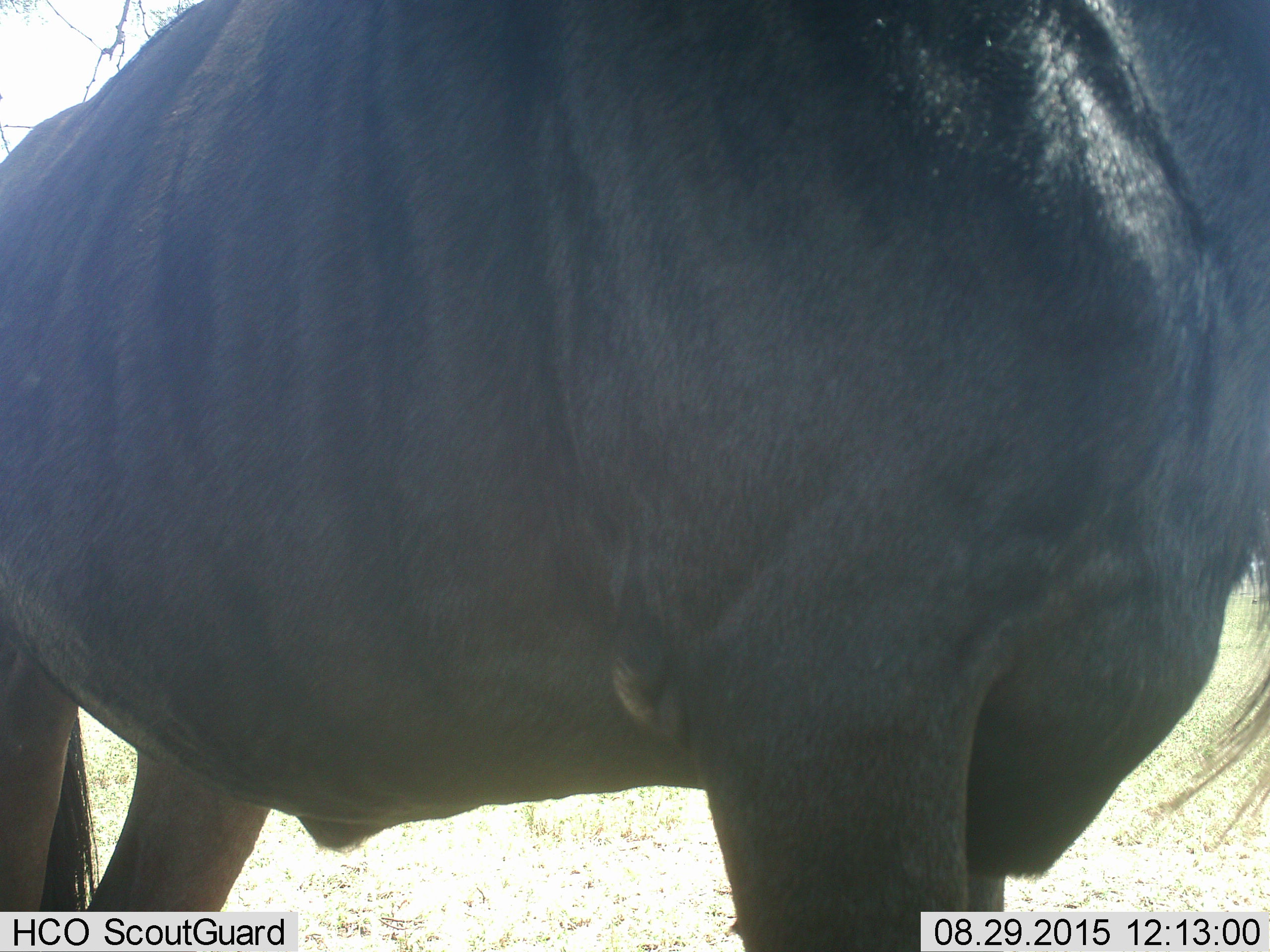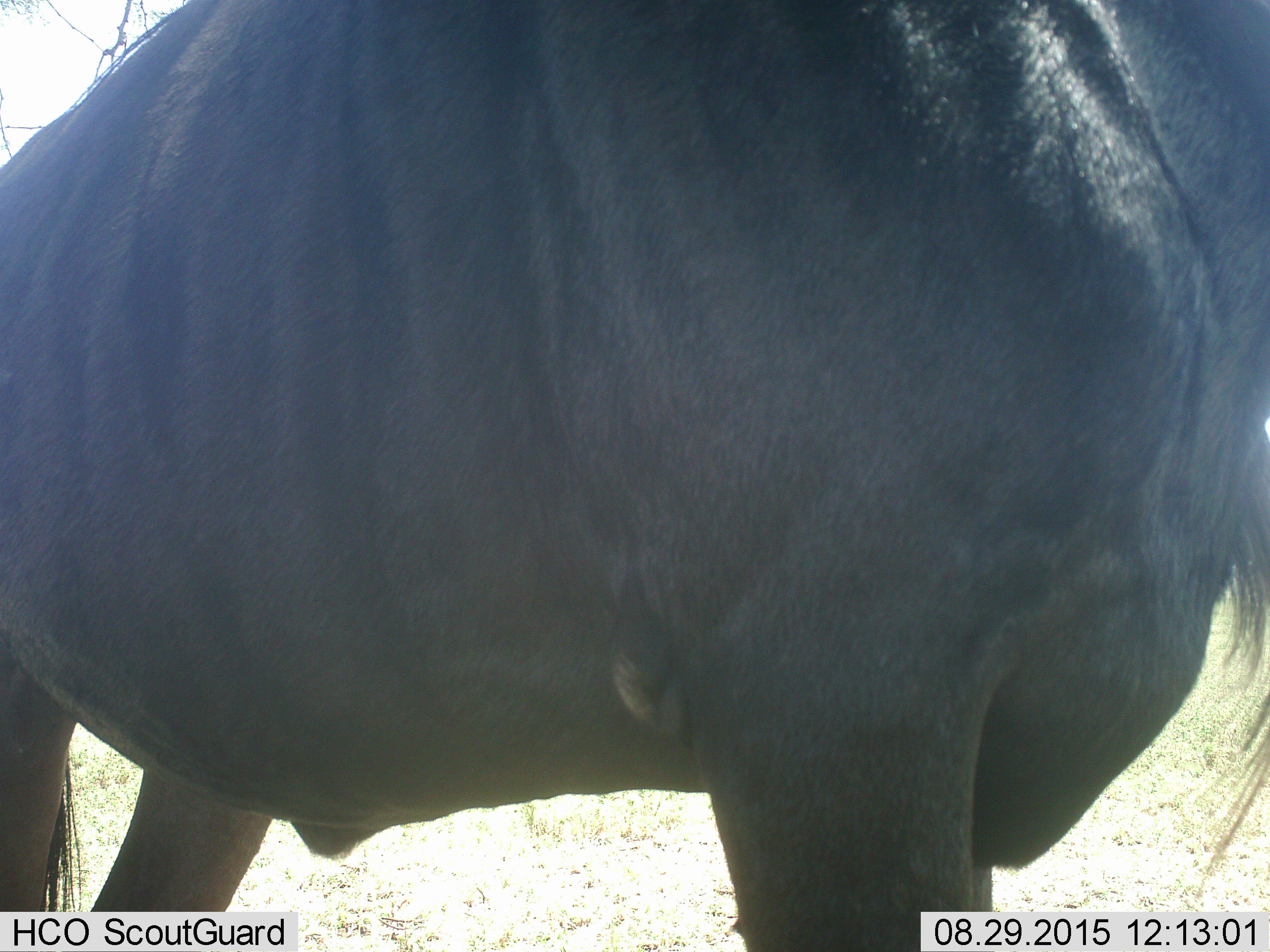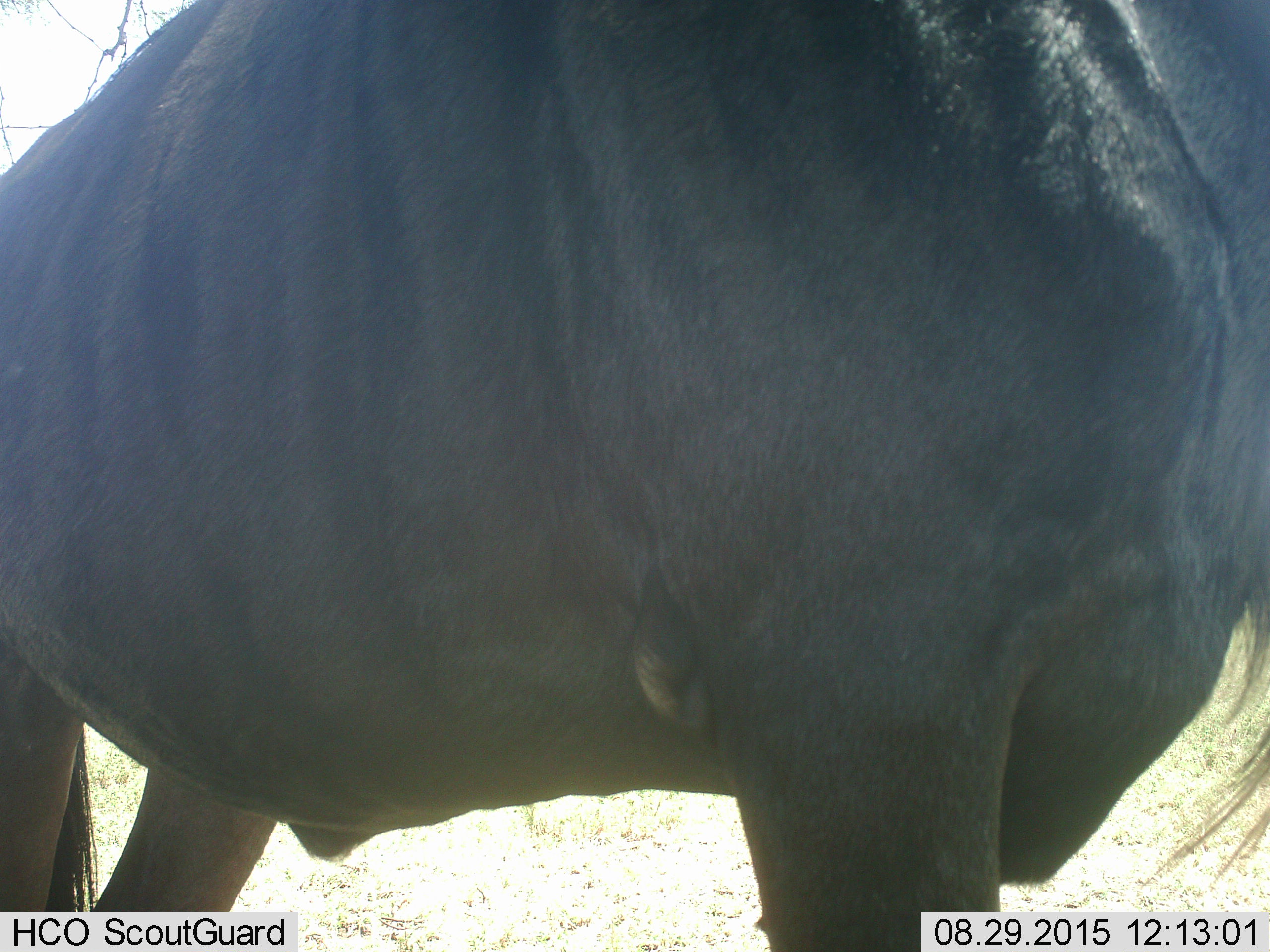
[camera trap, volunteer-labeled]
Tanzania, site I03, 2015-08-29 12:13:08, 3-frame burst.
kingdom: Animalia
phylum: Chordata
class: Mammalia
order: Artiodactyla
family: Bovidae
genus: Connochaetes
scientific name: Connochaetes taurinus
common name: blue wildebeest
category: wildebeest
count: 1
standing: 100%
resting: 0%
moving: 0%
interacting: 0%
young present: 0%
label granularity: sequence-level